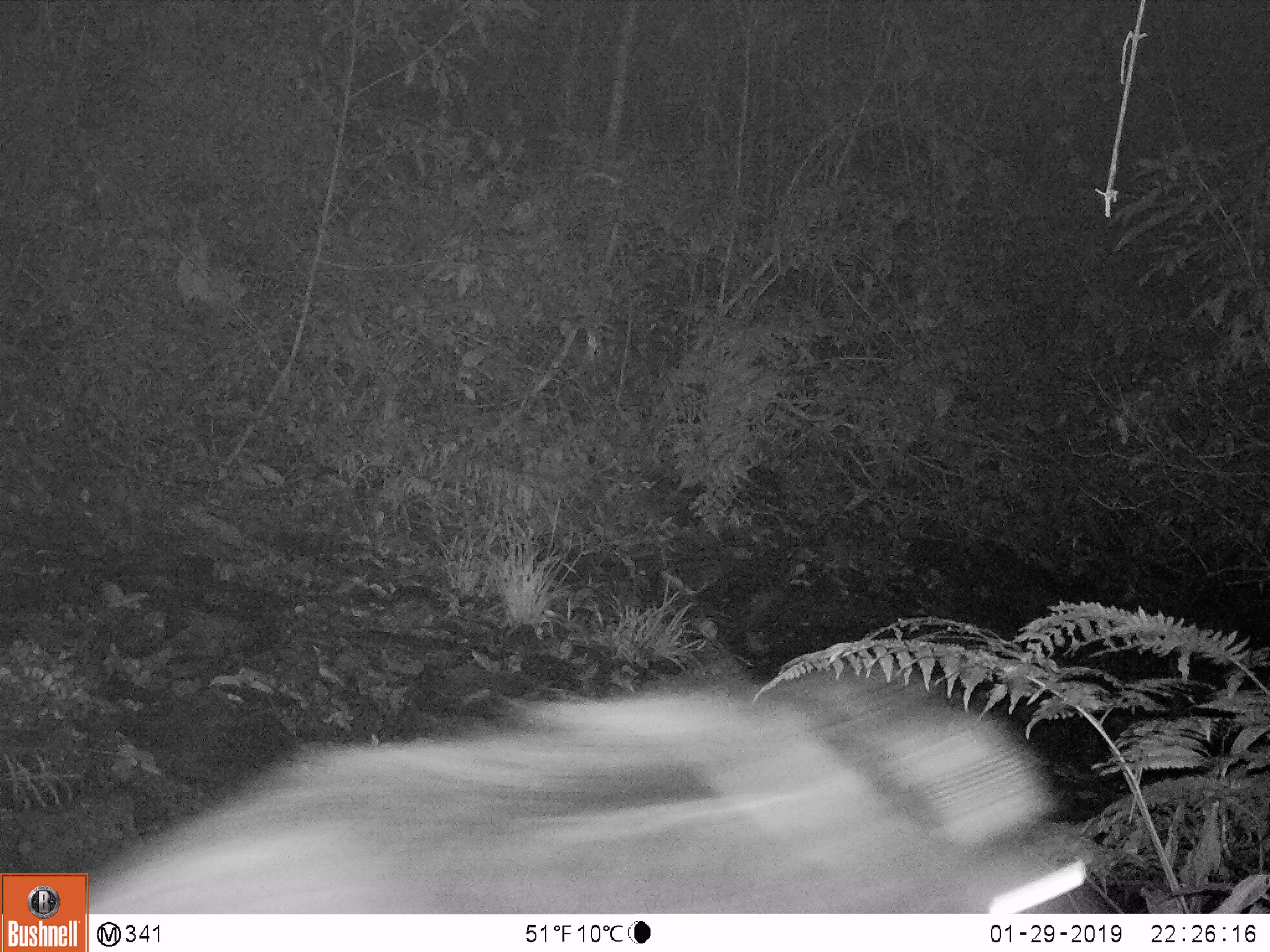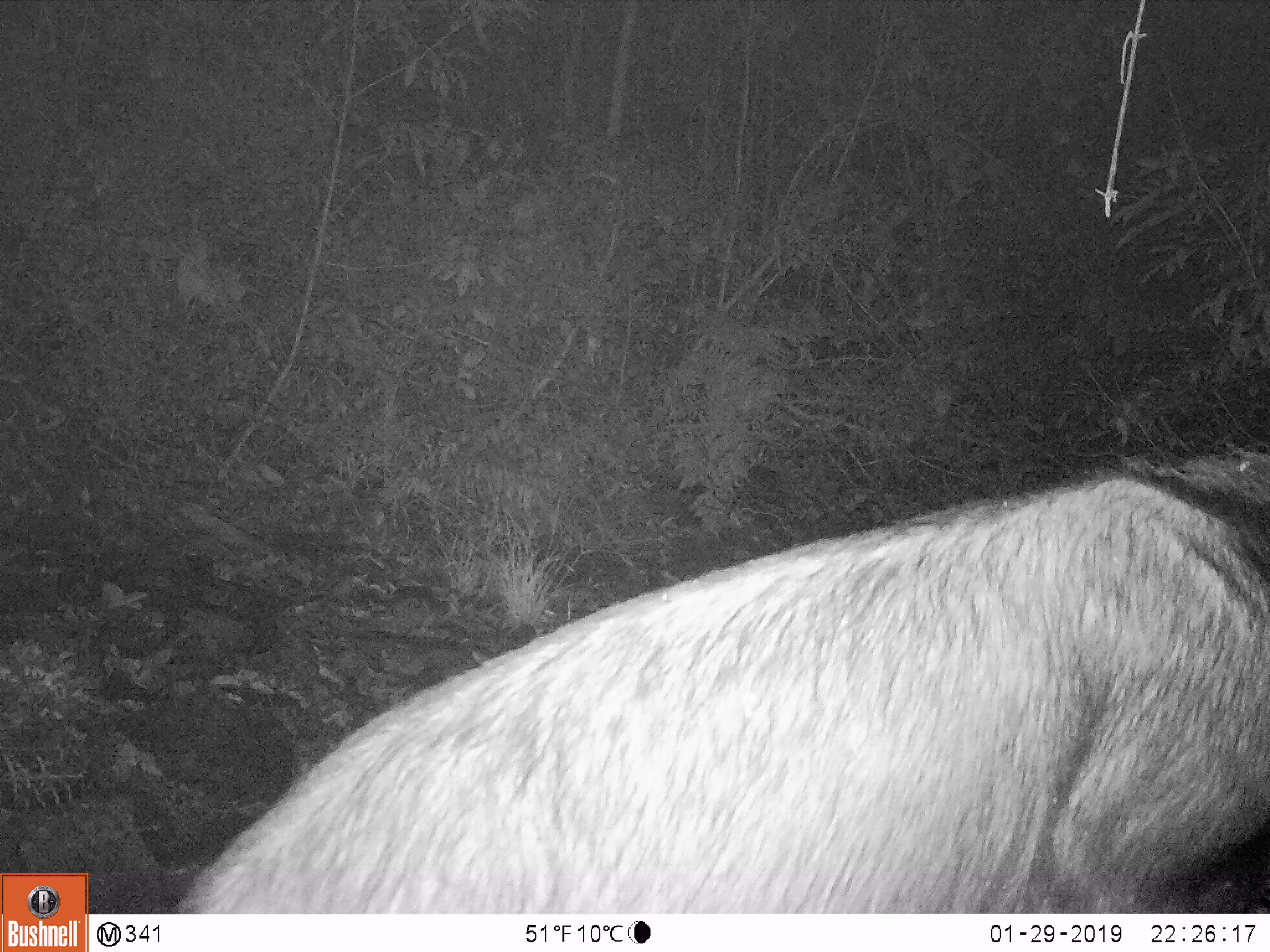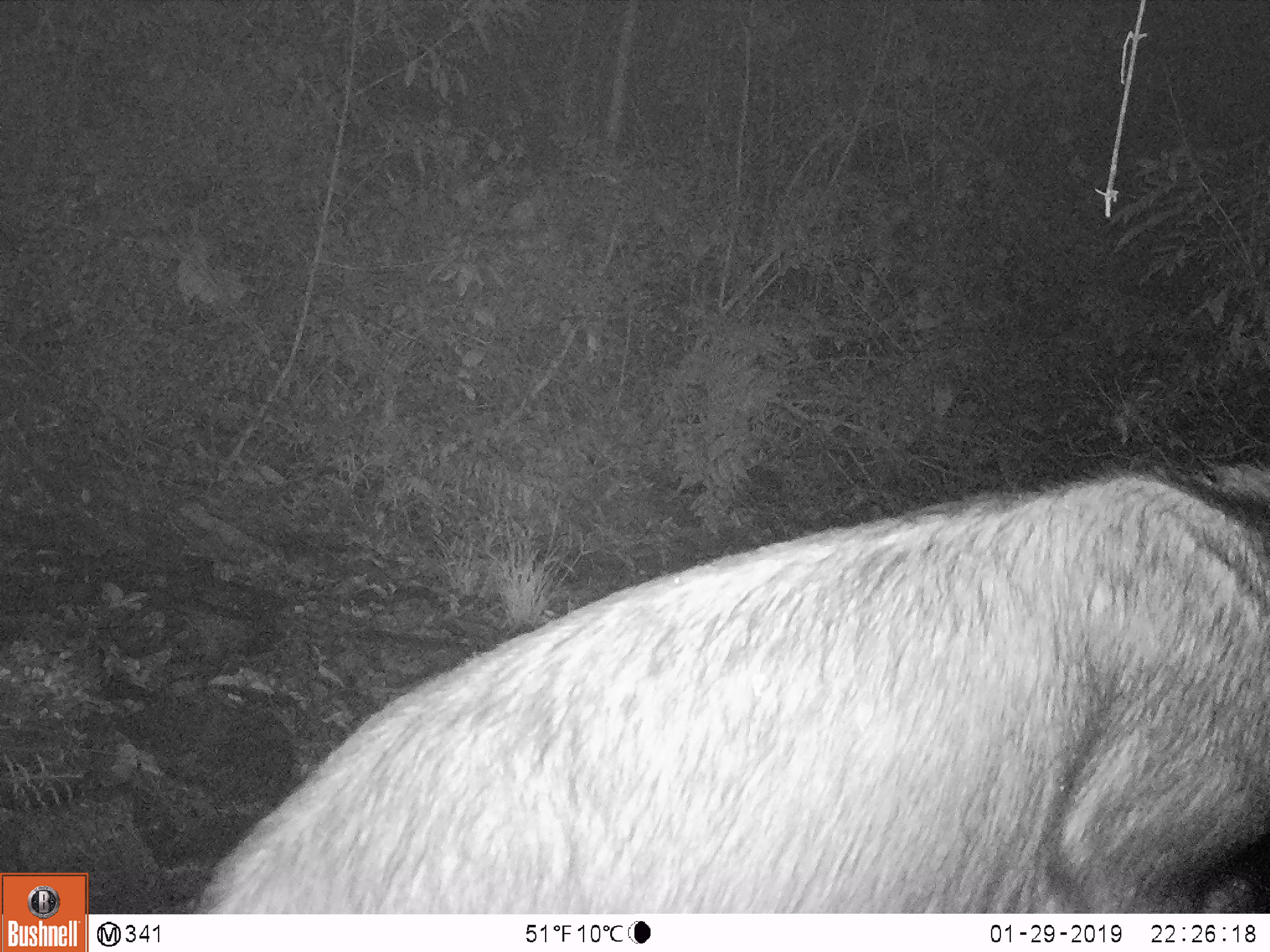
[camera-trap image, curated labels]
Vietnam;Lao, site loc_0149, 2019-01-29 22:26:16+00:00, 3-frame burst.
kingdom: Animalia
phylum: Chordata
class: Mammalia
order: Artiodactyla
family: Bovidae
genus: Capricornis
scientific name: Capricornis sumatraensis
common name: chinese serow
Chinese serow (Capricornis sumatraensis). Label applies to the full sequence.